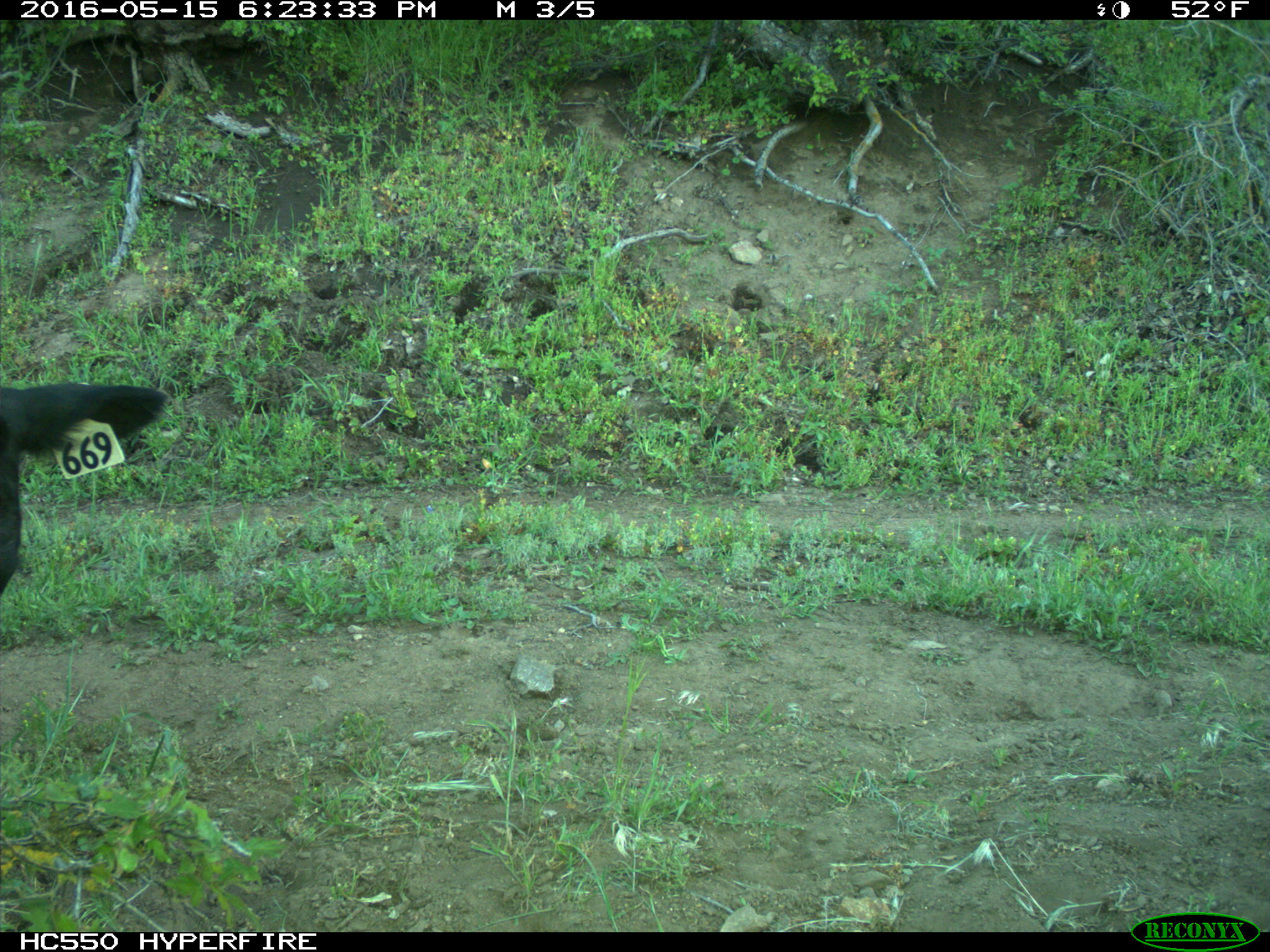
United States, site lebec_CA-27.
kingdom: Animalia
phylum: Chordata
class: Mammalia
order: Artiodactyla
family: Bovidae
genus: Bos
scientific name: Bos taurus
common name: domestic cow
Bos taurus (domestic cow).